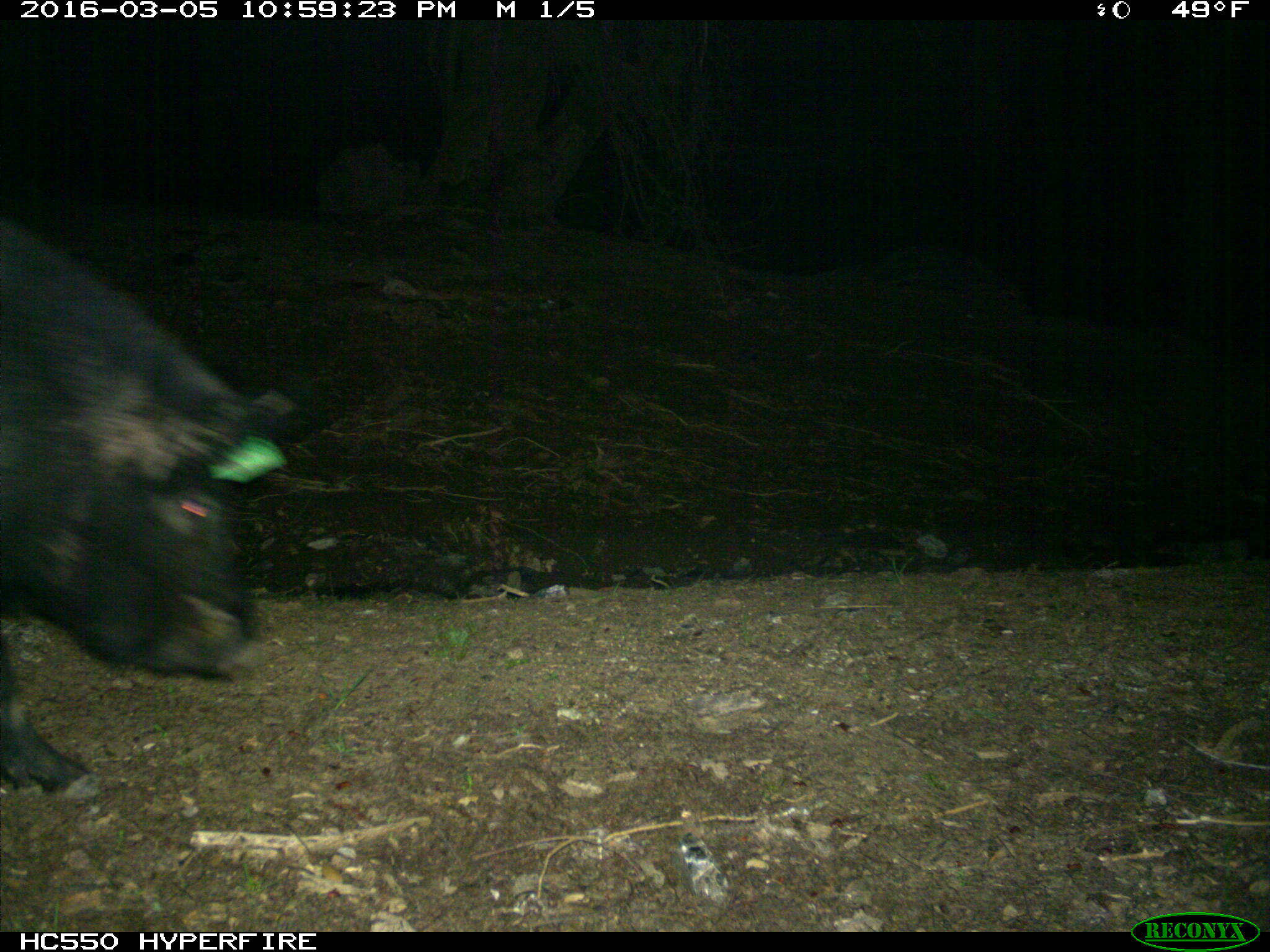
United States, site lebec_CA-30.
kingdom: Animalia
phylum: Chordata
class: Mammalia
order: Artiodactyla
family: Suidae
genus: Sus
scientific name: Sus scrofa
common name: wild boar